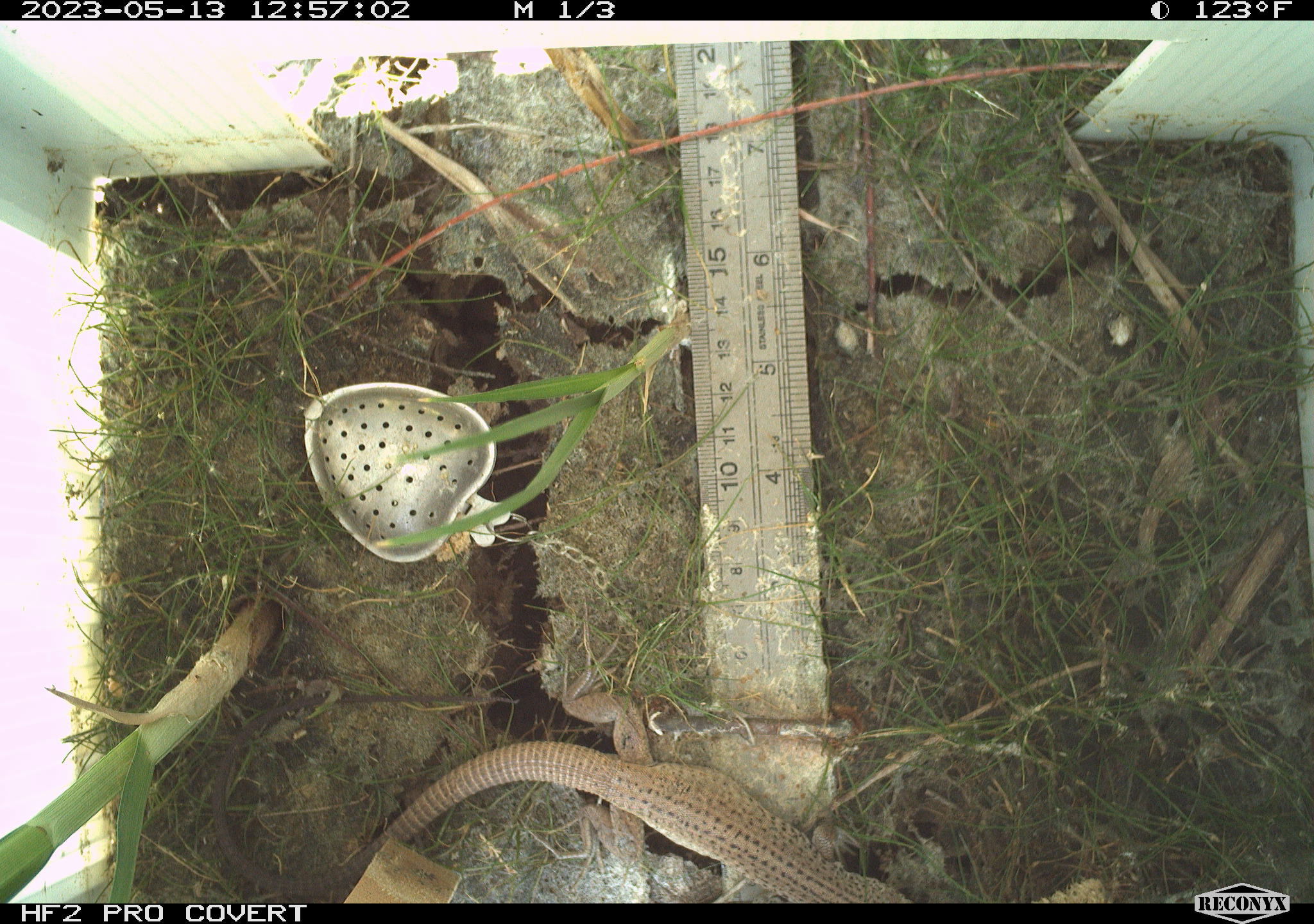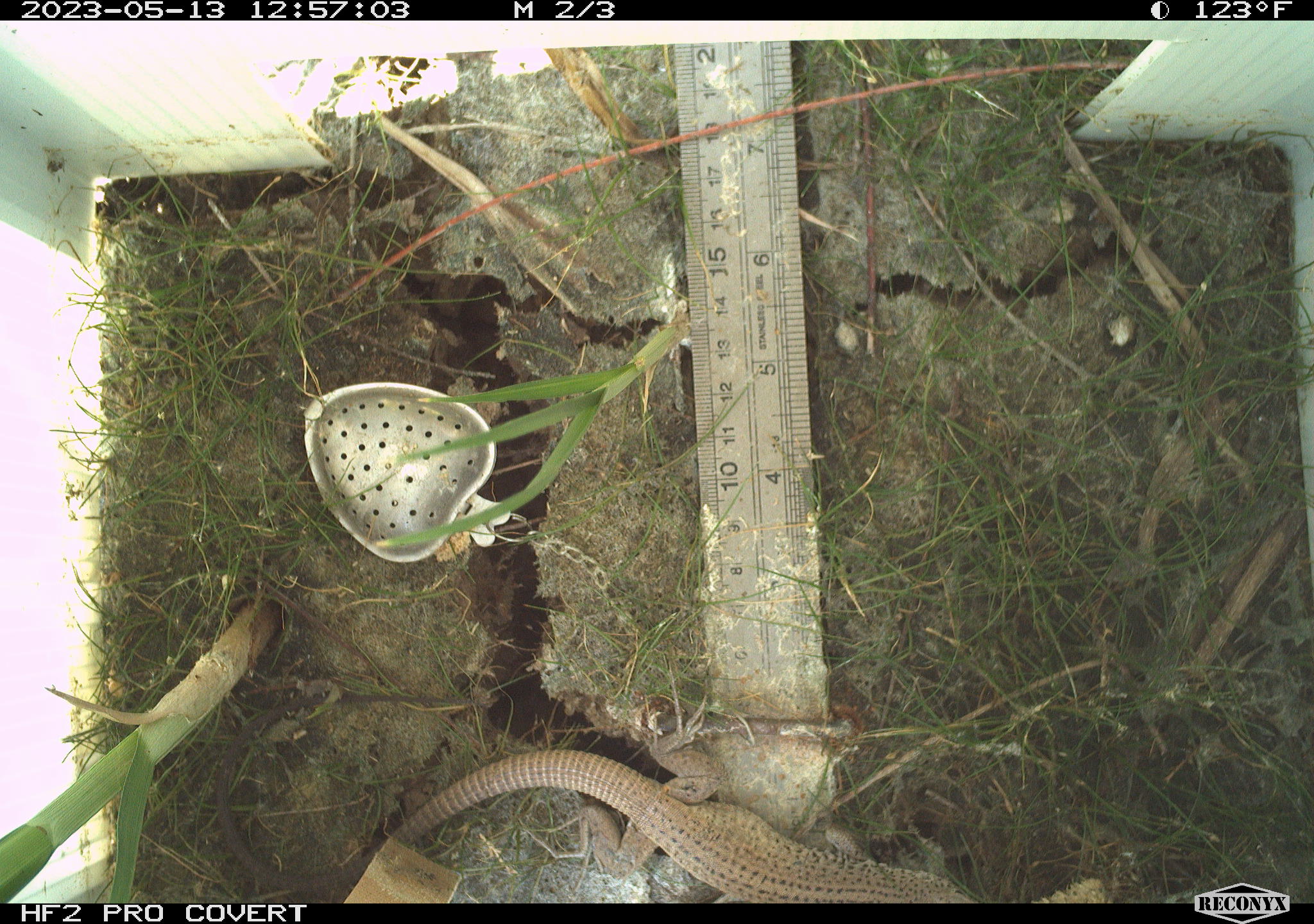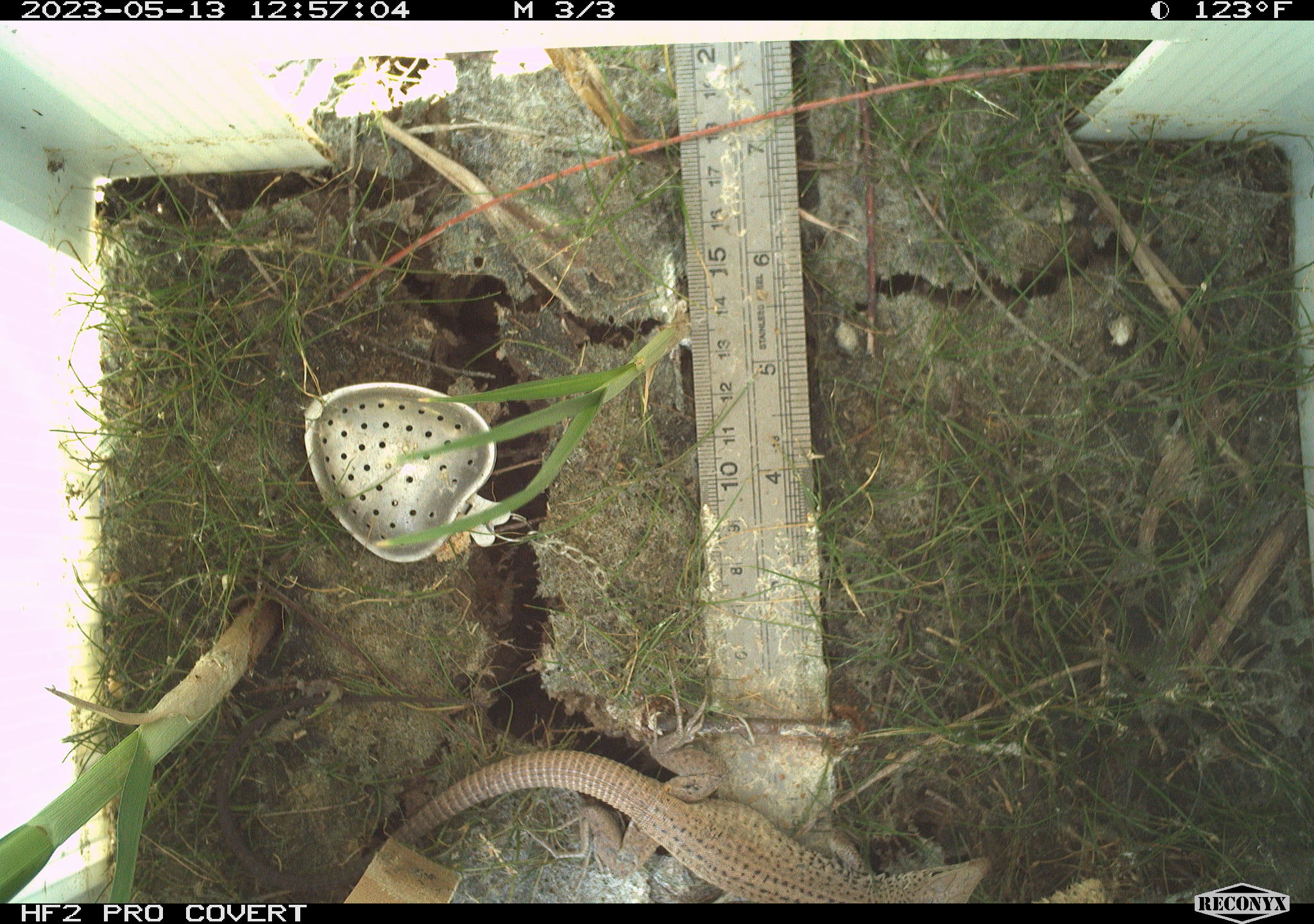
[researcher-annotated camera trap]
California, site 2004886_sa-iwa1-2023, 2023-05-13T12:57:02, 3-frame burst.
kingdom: Animalia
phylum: Chordata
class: Reptilia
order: Squamata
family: Teiidae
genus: Aspidoscelis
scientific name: Aspidoscelis tigris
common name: western whiptail